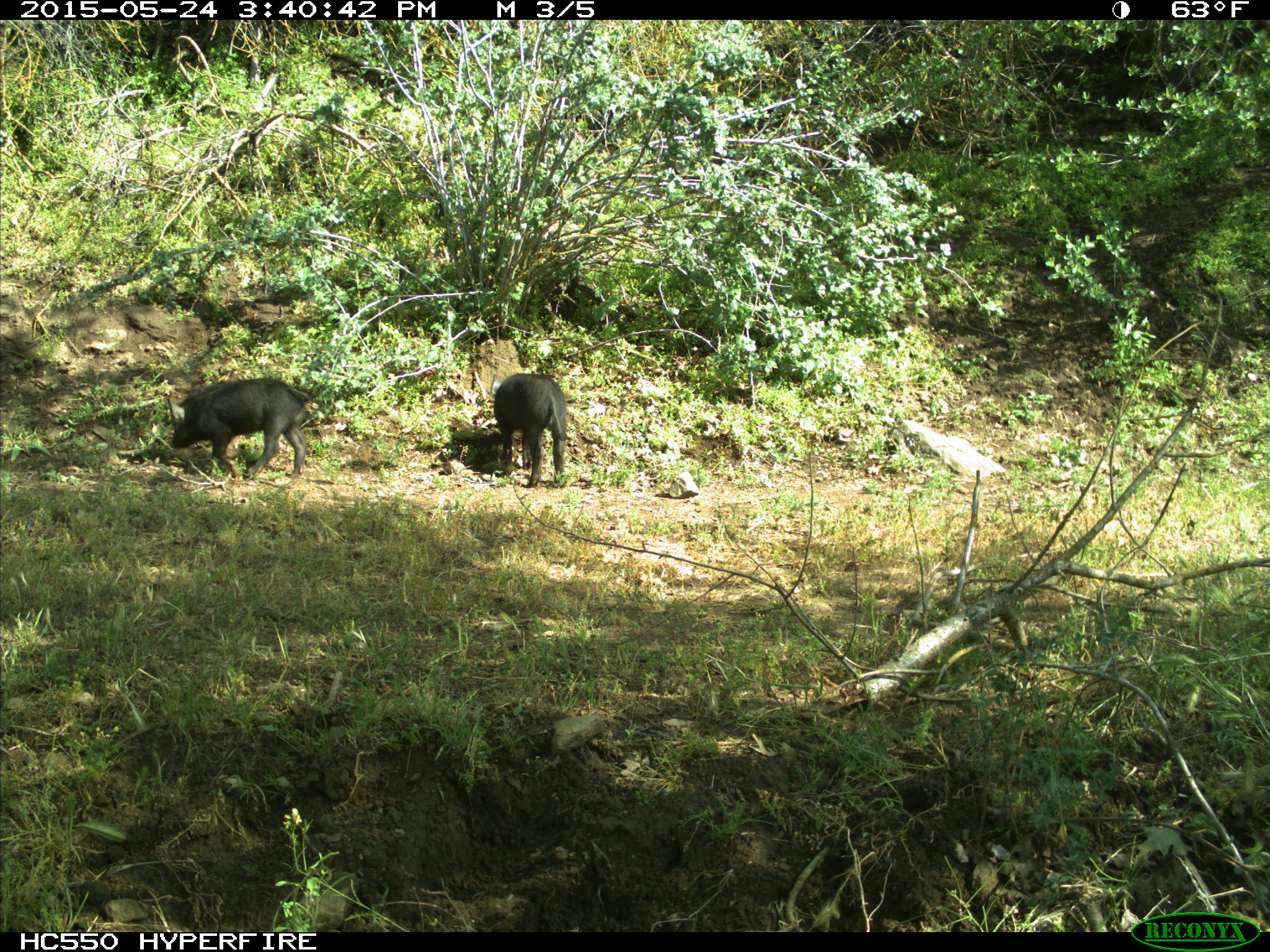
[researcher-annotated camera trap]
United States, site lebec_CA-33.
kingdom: Animalia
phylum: Chordata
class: Mammalia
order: Artiodactyla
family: Suidae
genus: Sus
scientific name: Sus scrofa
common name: wild boar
Sus scrofa (wild boar).